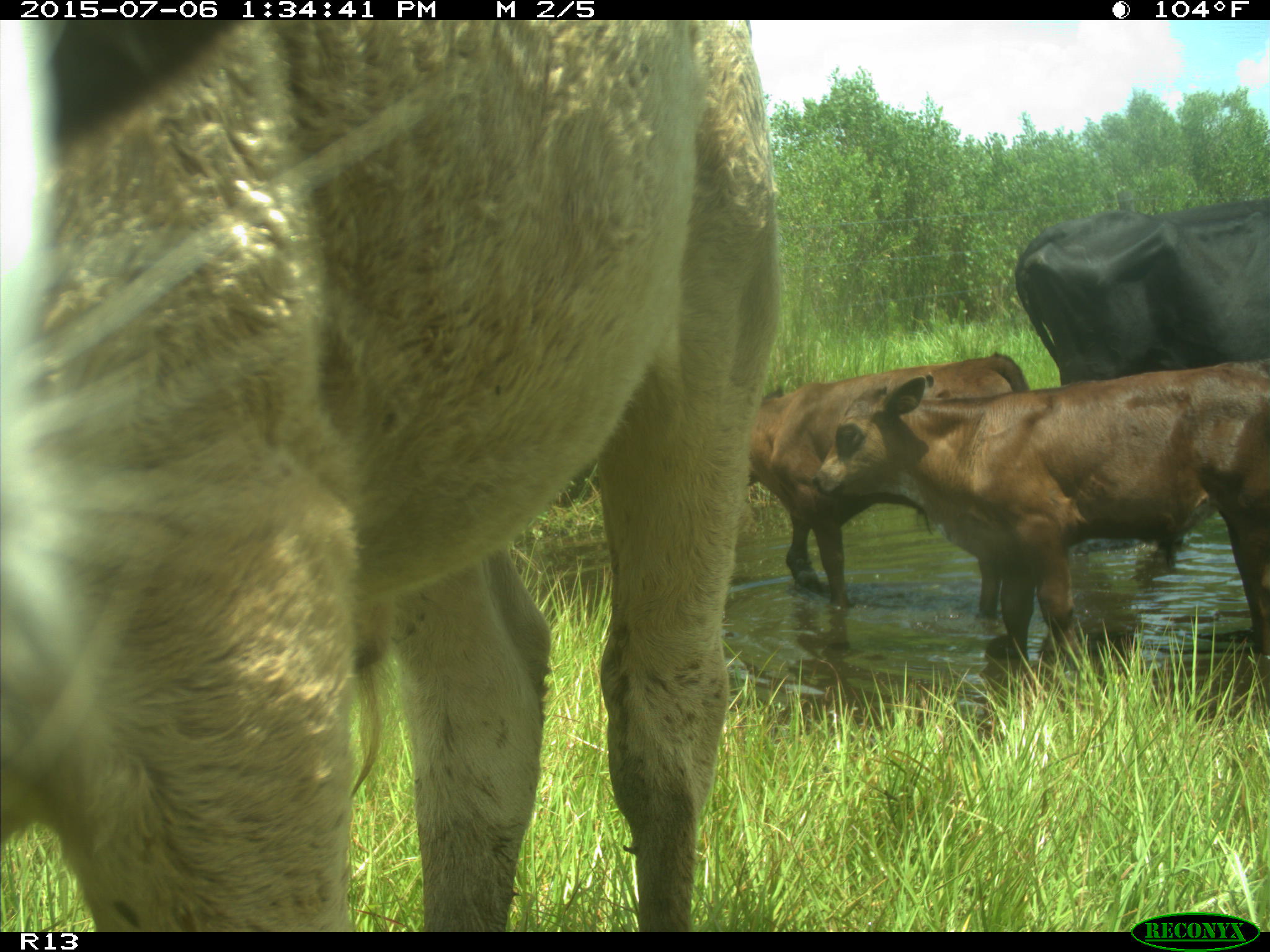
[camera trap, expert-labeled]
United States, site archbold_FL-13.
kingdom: Animalia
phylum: Chordata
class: Mammalia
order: Artiodactyla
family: Bovidae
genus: Bos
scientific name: Bos taurus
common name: domestic cow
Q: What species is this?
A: Bos taurus (domestic cow).